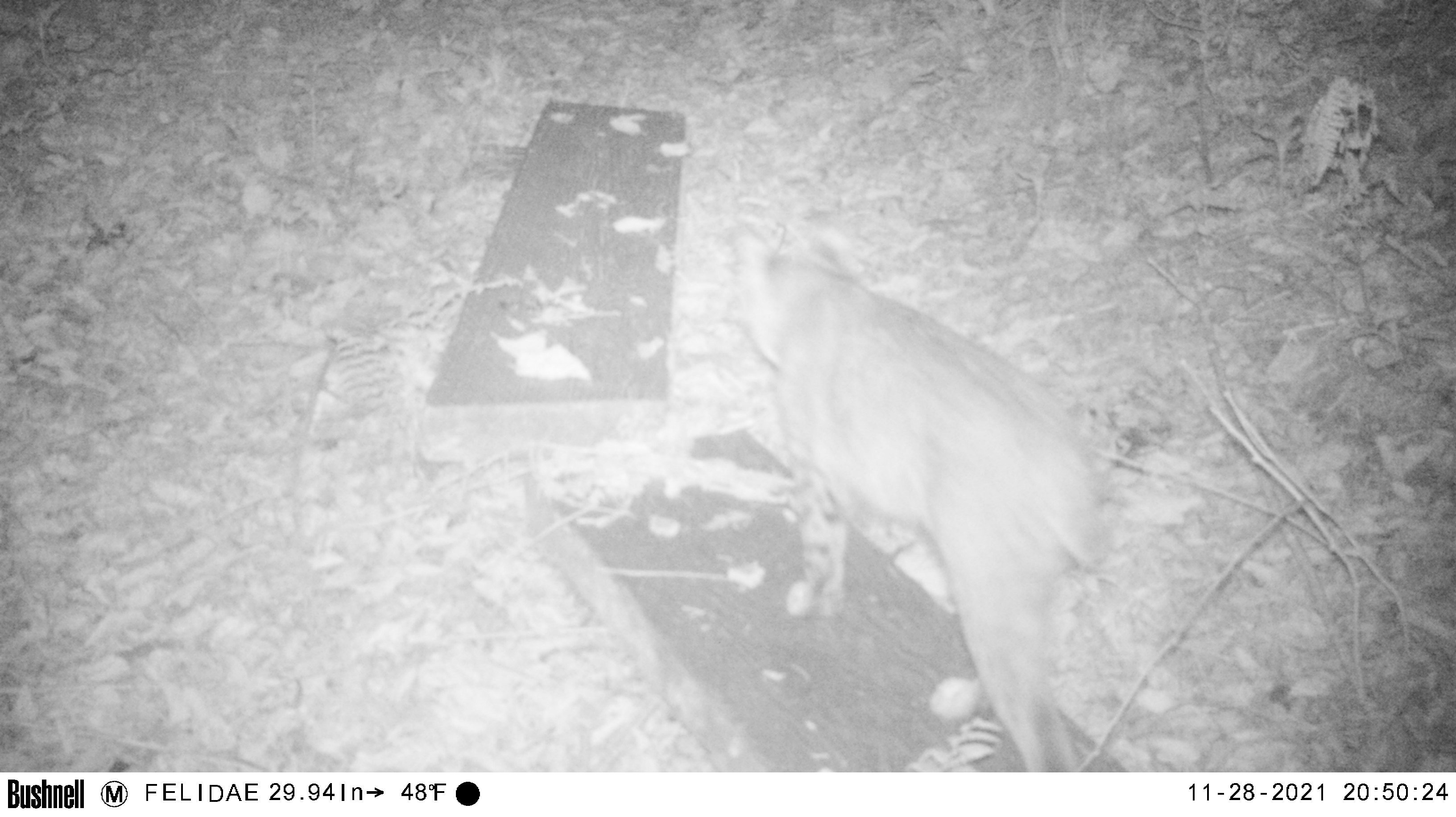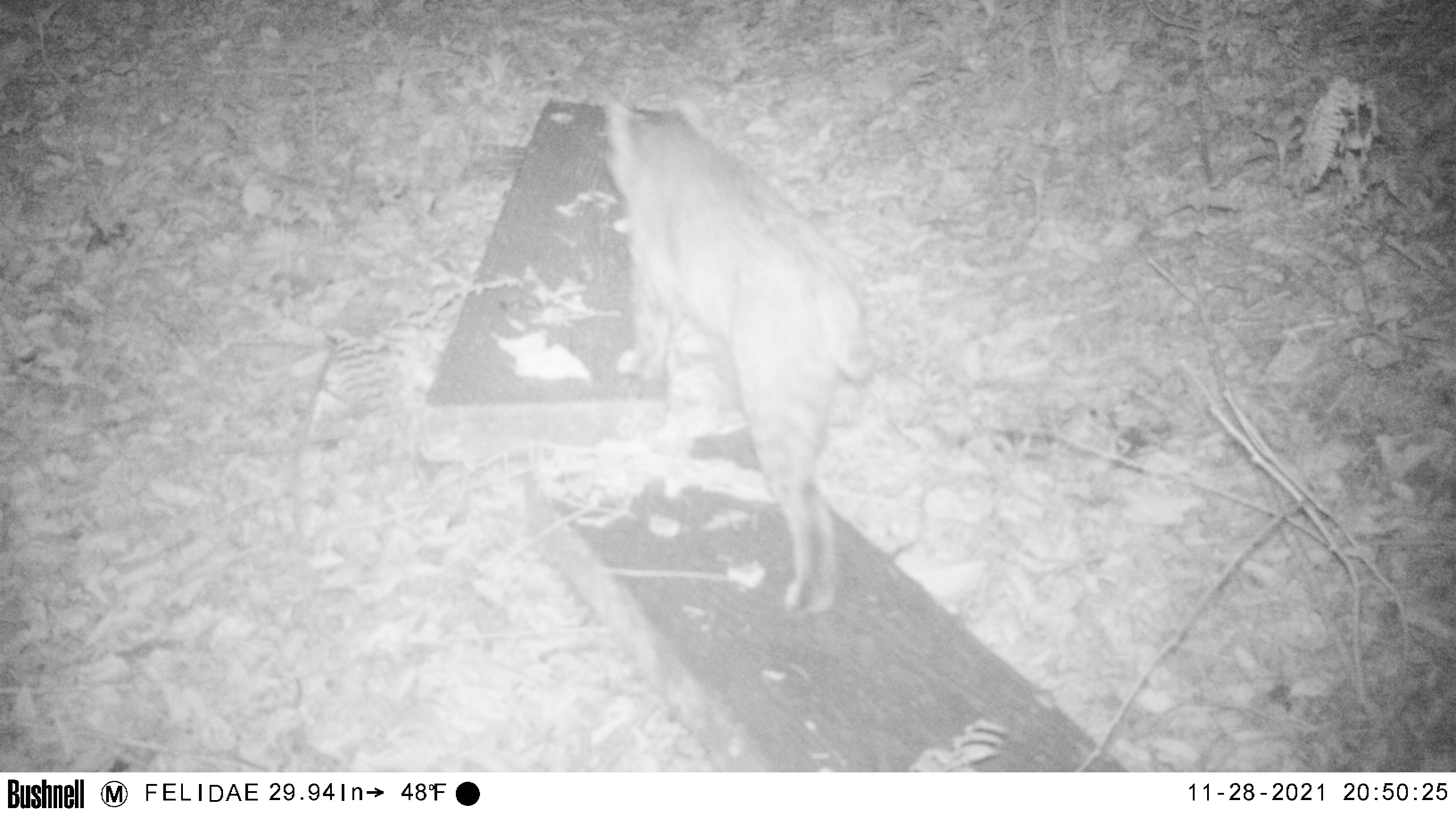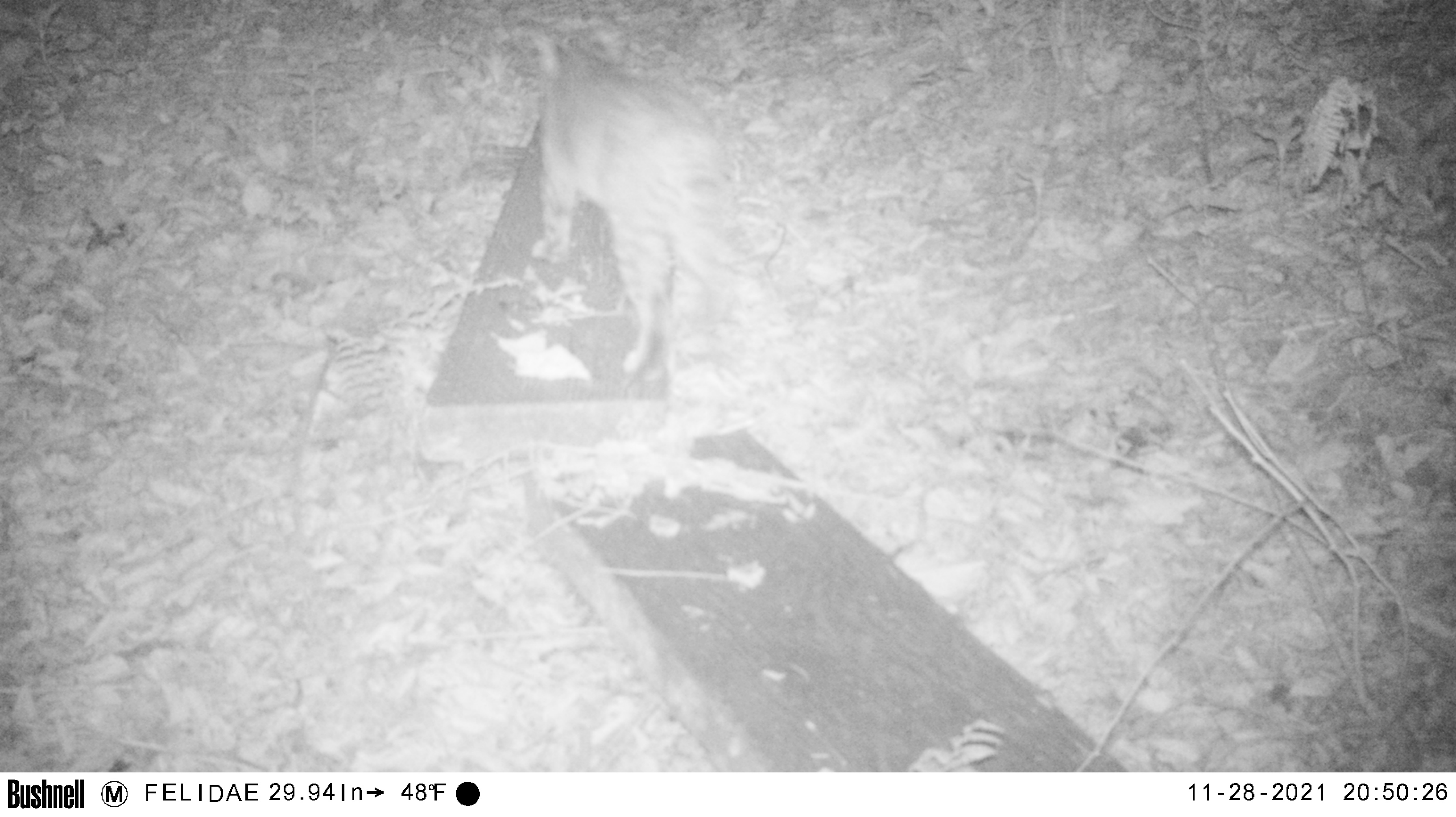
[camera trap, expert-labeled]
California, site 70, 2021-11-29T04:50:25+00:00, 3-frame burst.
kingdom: Animalia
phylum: Chordata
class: Mammalia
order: Carnivora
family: Felidae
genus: Lynx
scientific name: Lynx rufus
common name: bobcat